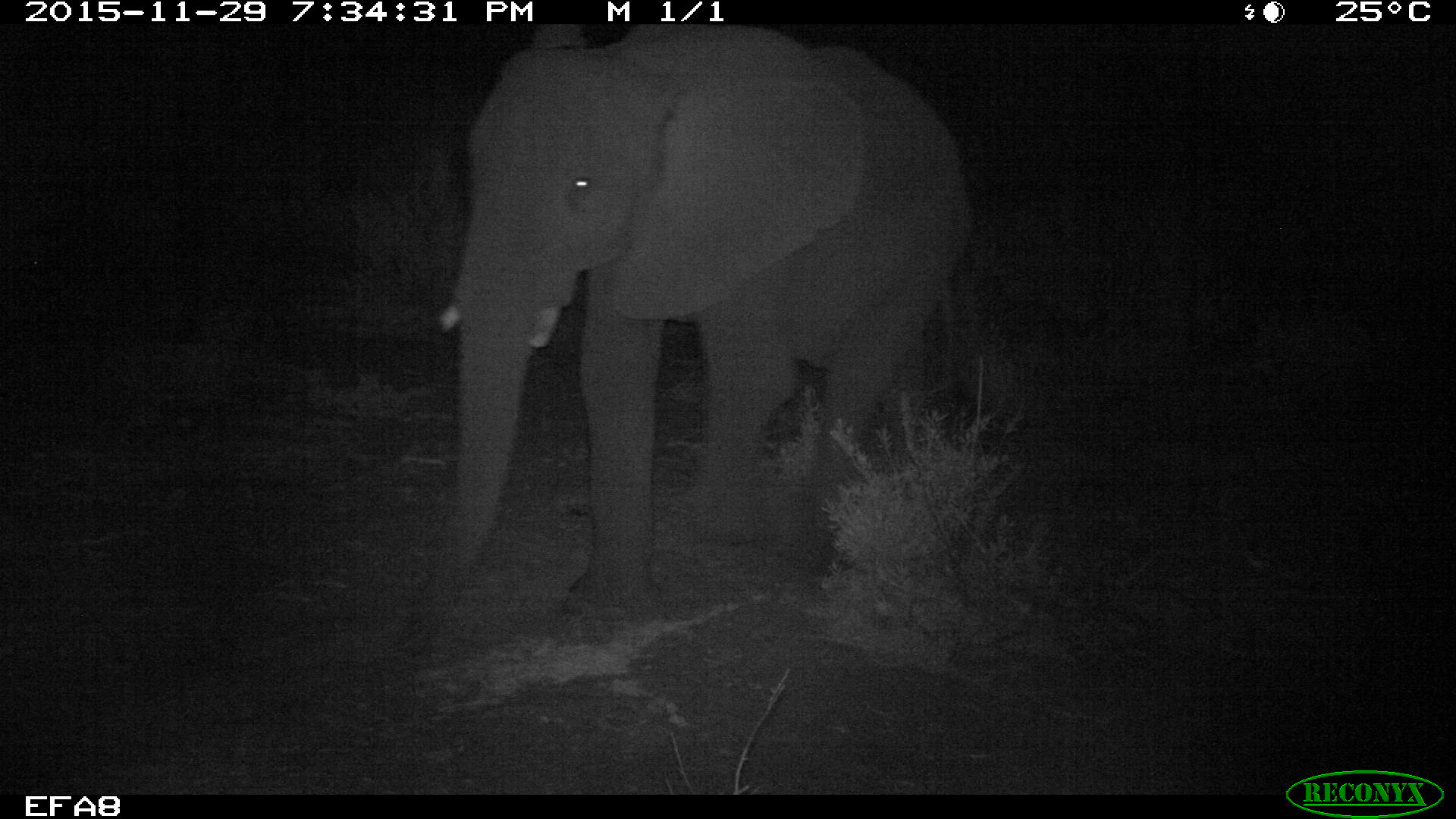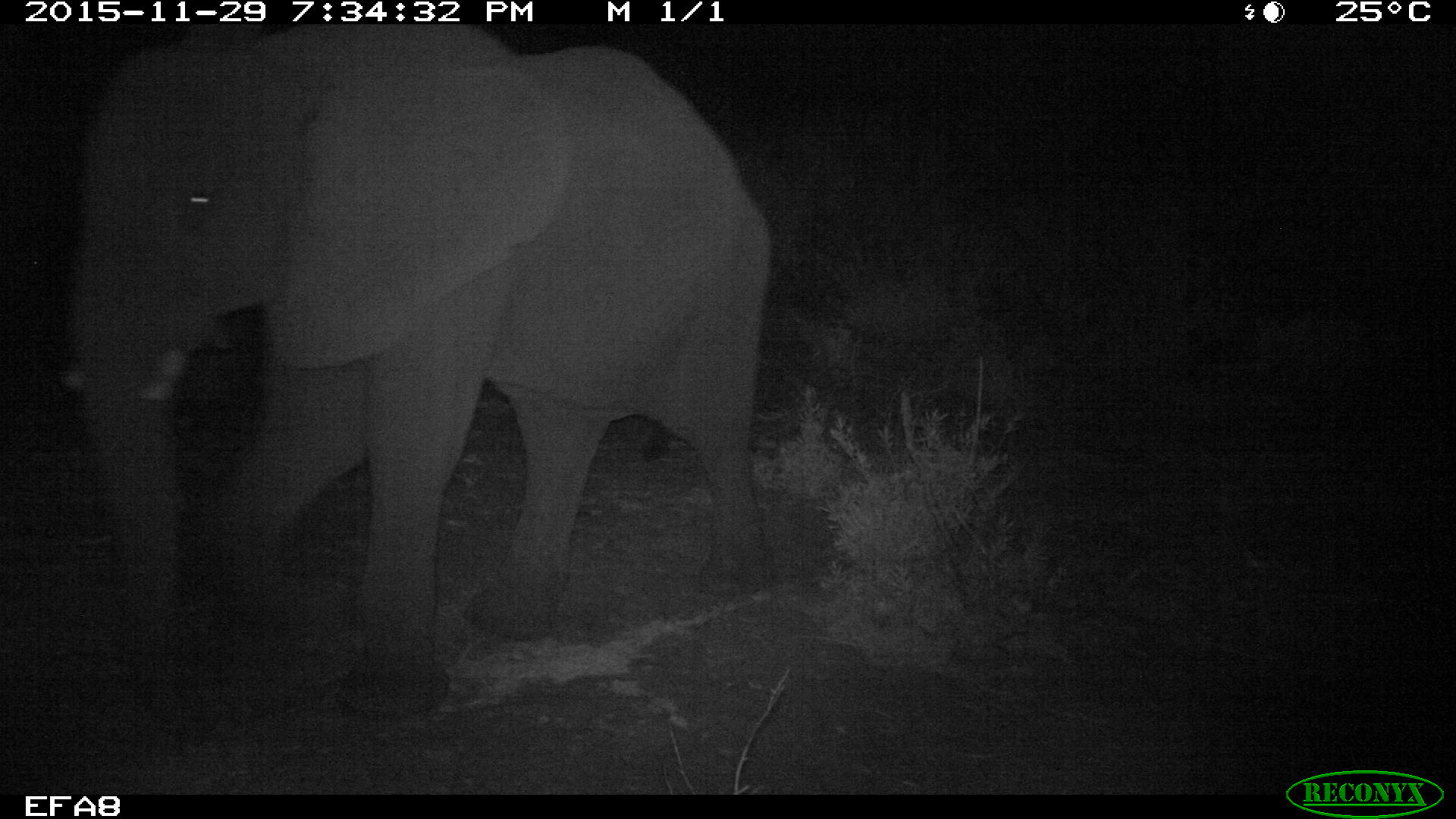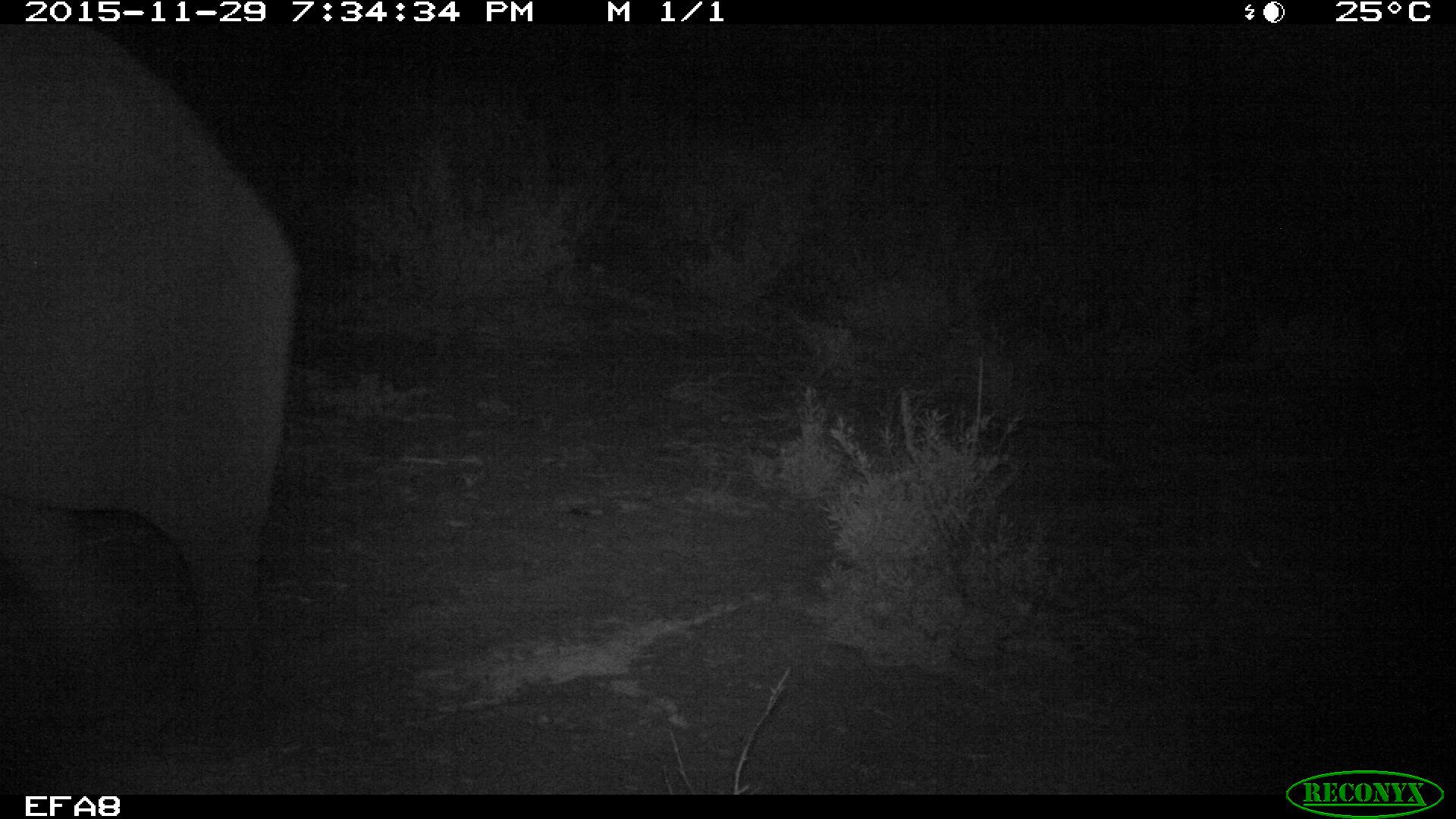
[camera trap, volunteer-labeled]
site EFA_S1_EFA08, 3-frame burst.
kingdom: Animalia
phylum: Chordata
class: Mammalia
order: Proboscidea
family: Elephantidae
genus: Loxodonta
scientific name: Loxodonta africana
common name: african bush elephant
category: elephant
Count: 1.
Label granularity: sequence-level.